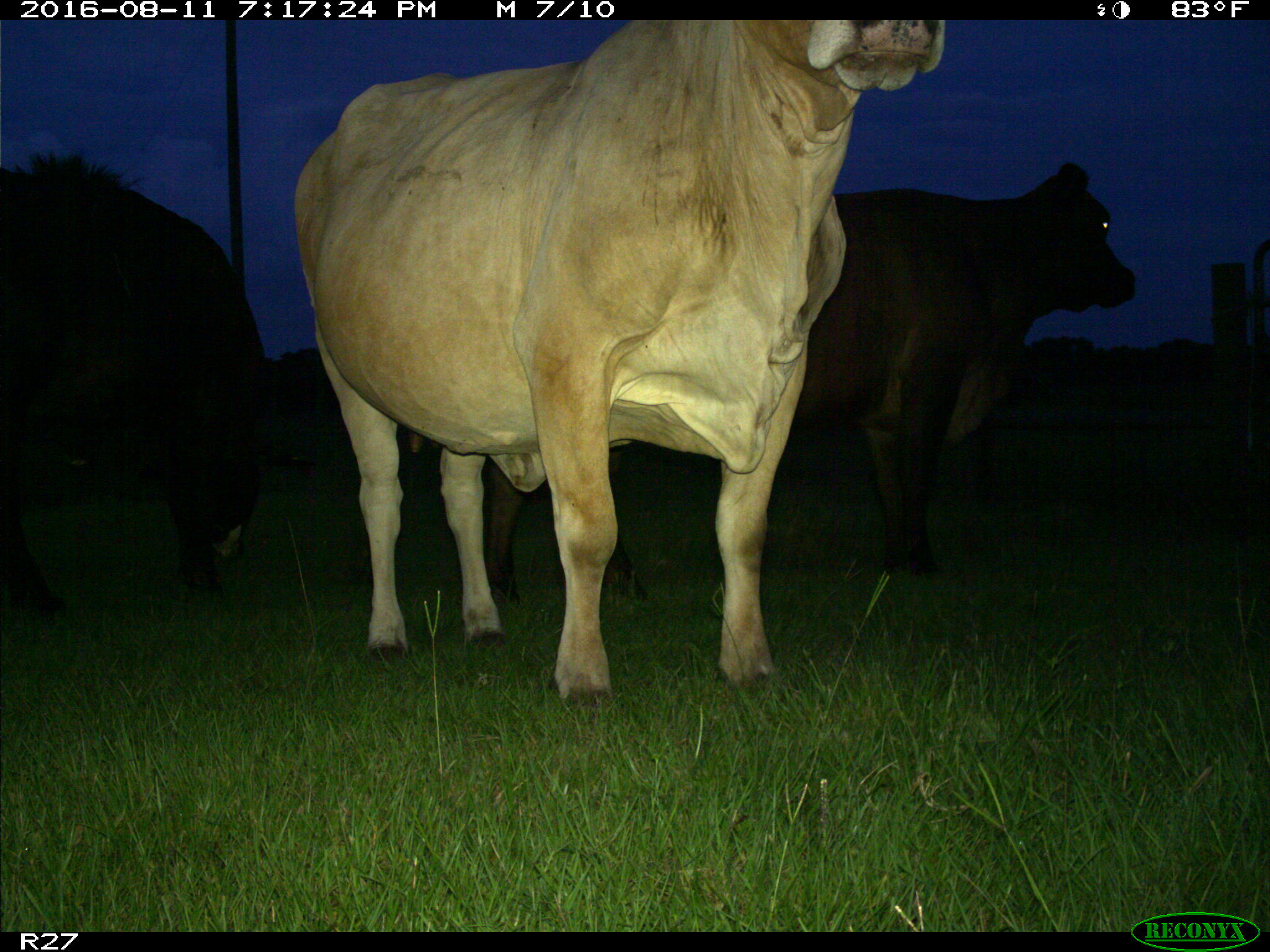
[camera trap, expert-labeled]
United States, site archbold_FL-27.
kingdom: Animalia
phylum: Chordata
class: Mammalia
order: Artiodactyla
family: Bovidae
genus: Bos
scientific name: Bos taurus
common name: domestic cow